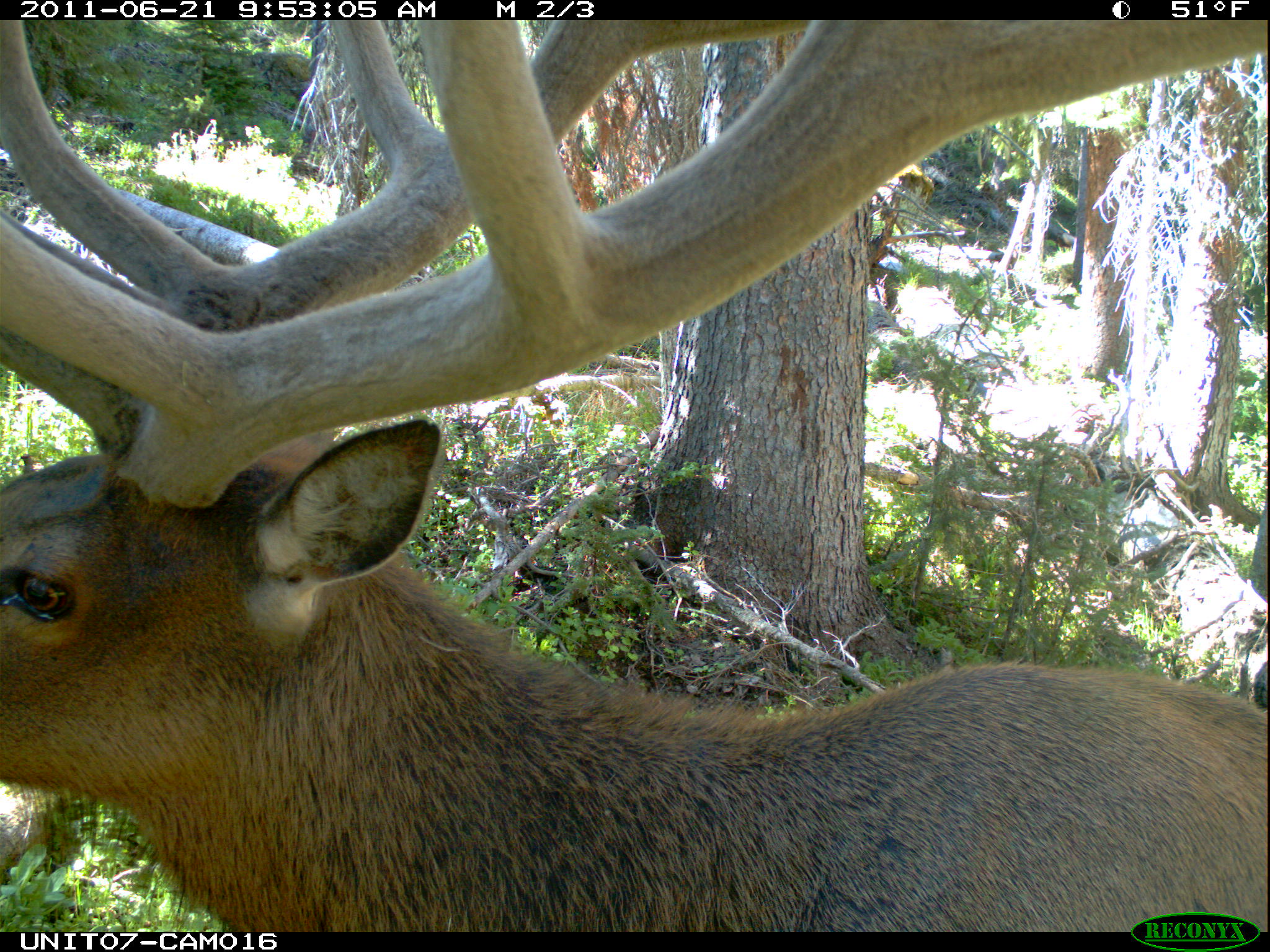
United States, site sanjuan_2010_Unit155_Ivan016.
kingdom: Animalia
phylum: Chordata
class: Mammalia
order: Artiodactyla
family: Cervidae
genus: Cervus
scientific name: Cervus elaphus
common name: red deer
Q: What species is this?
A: Cervus elaphus (red deer).